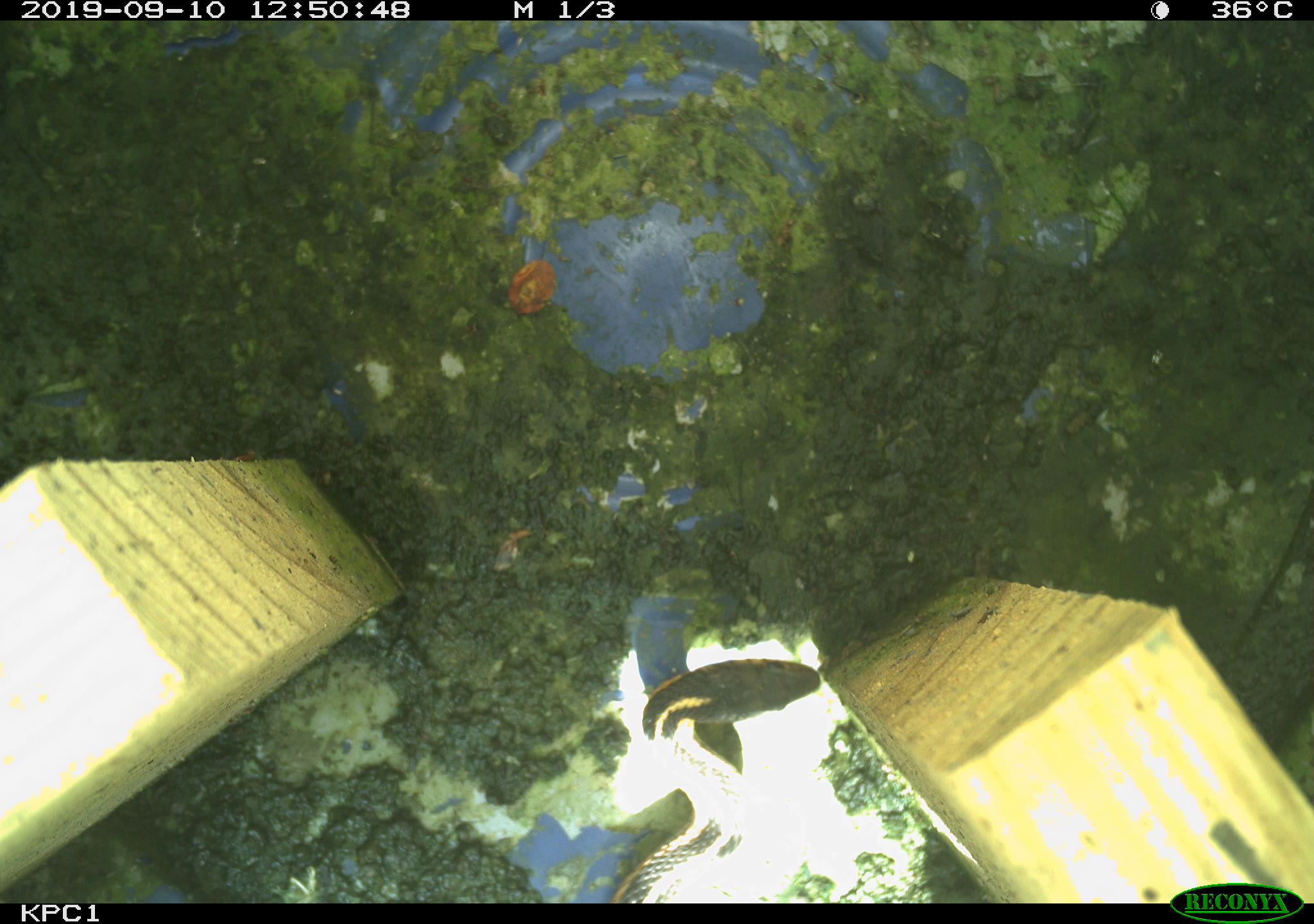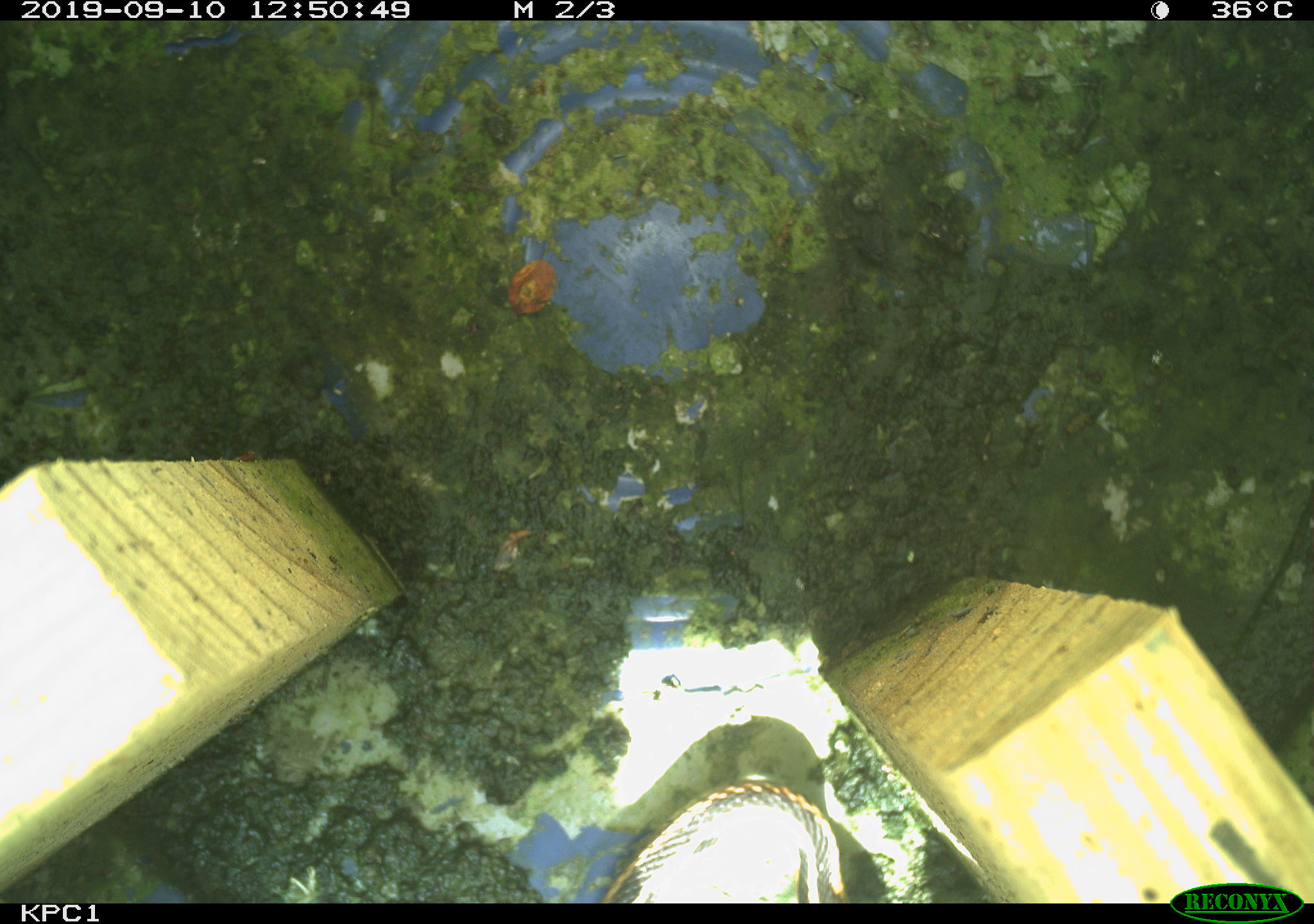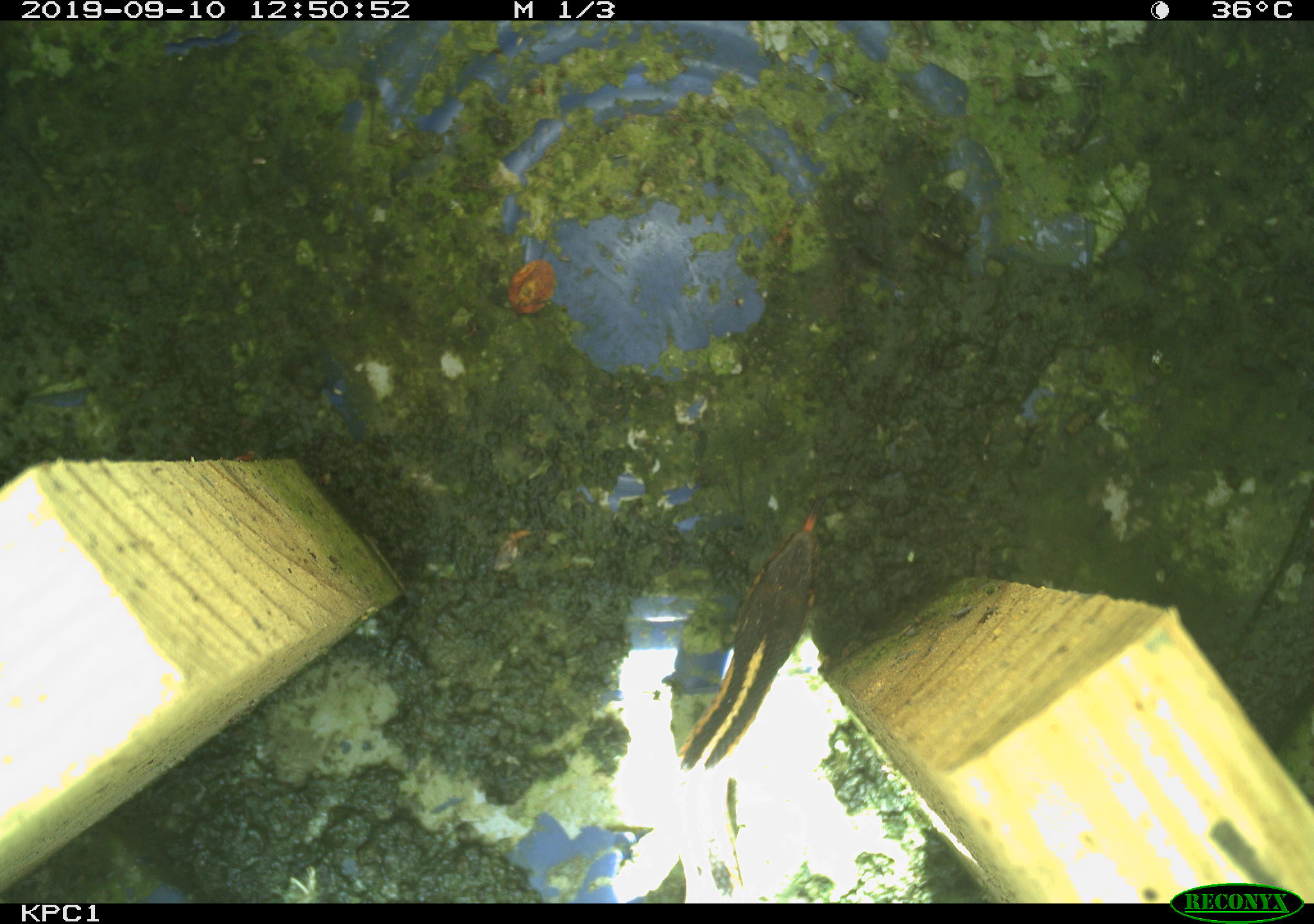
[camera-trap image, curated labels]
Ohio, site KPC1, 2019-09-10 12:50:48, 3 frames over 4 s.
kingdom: Animalia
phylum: Chordata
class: Reptilia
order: Squamata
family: Colubridae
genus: Thamnophis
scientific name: Thamnophis sirtalis sirtalis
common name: eastern gartersnake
Eastern gartersnake (Thamnophis sirtalis sirtalis).